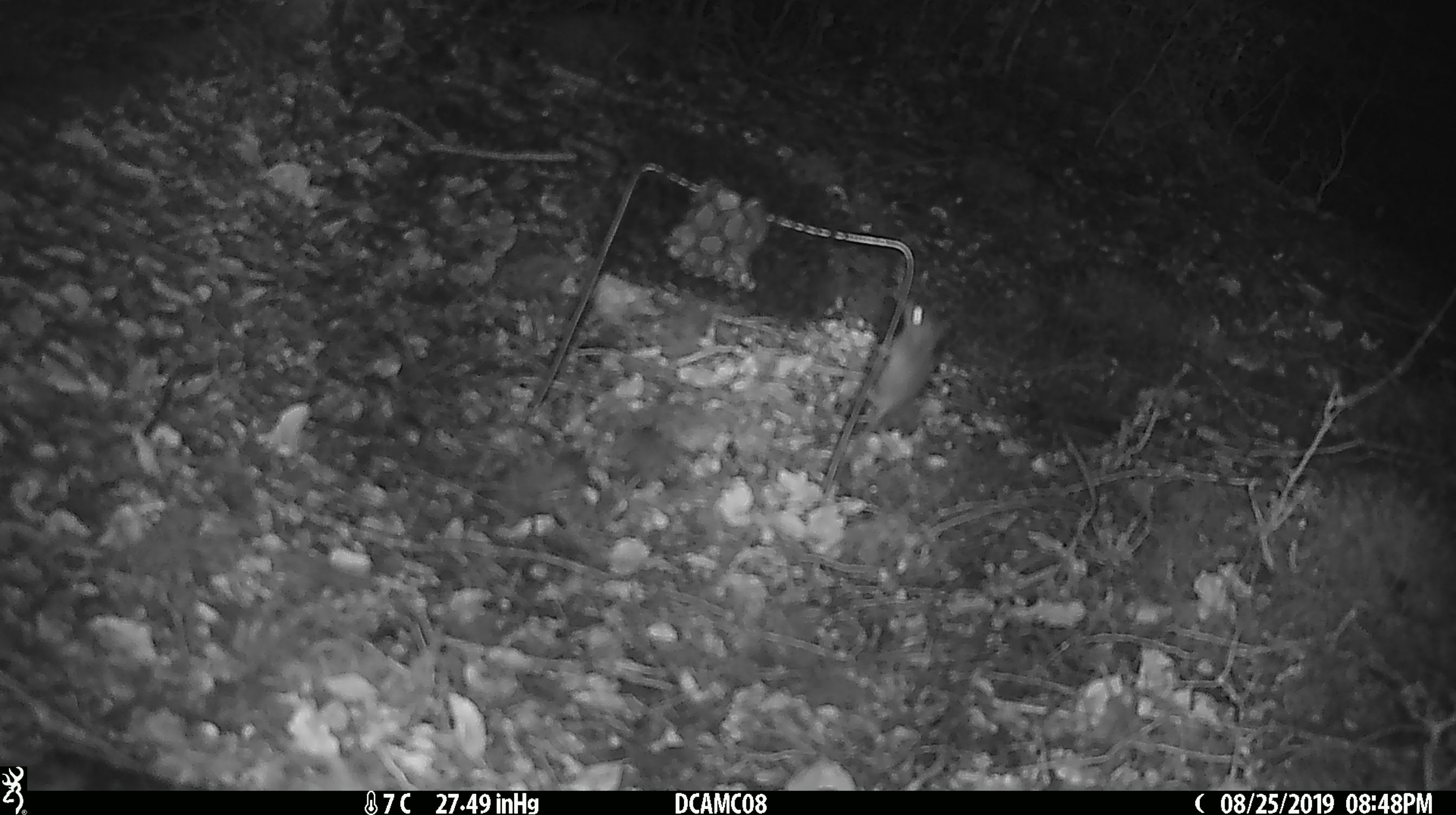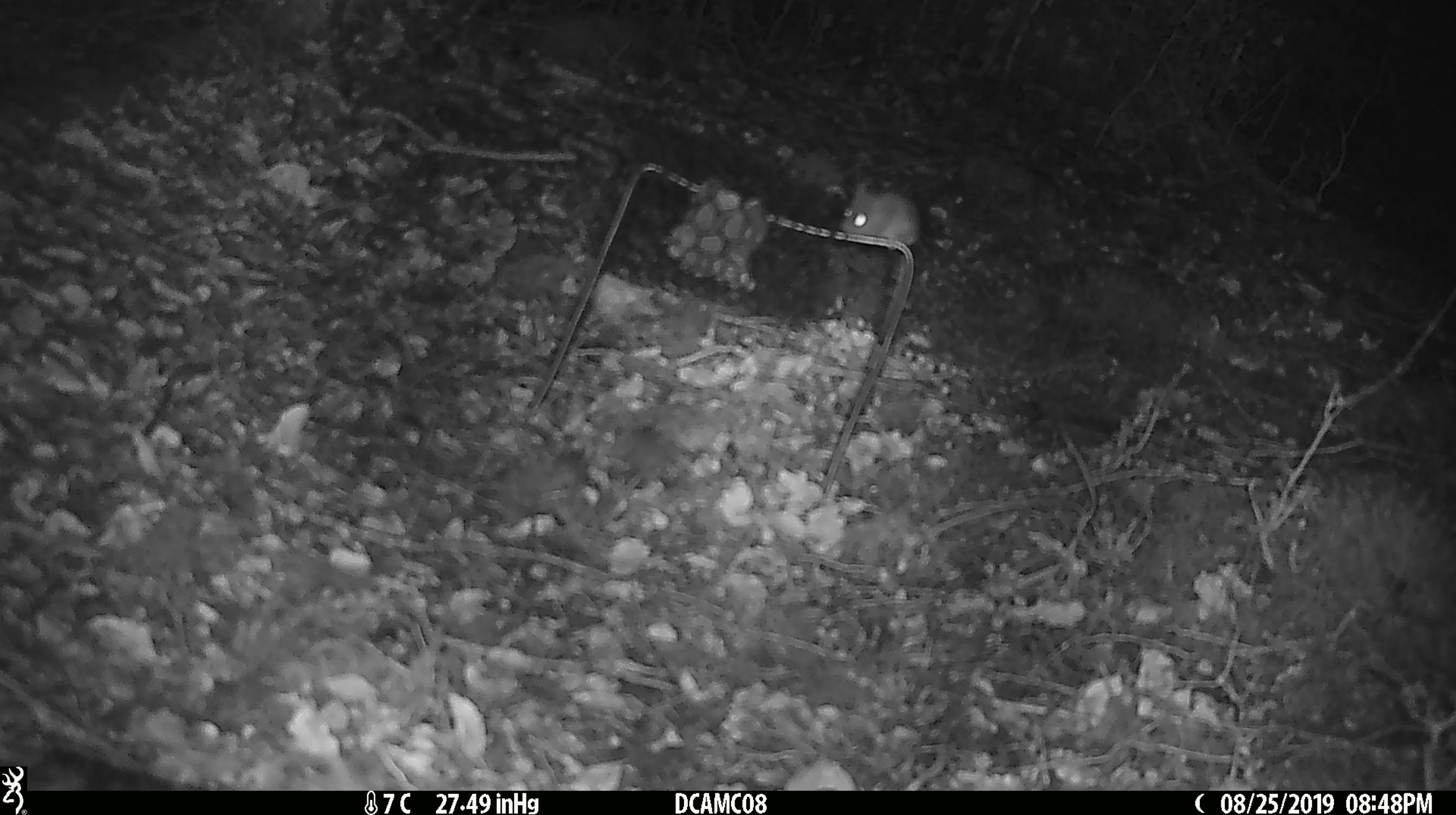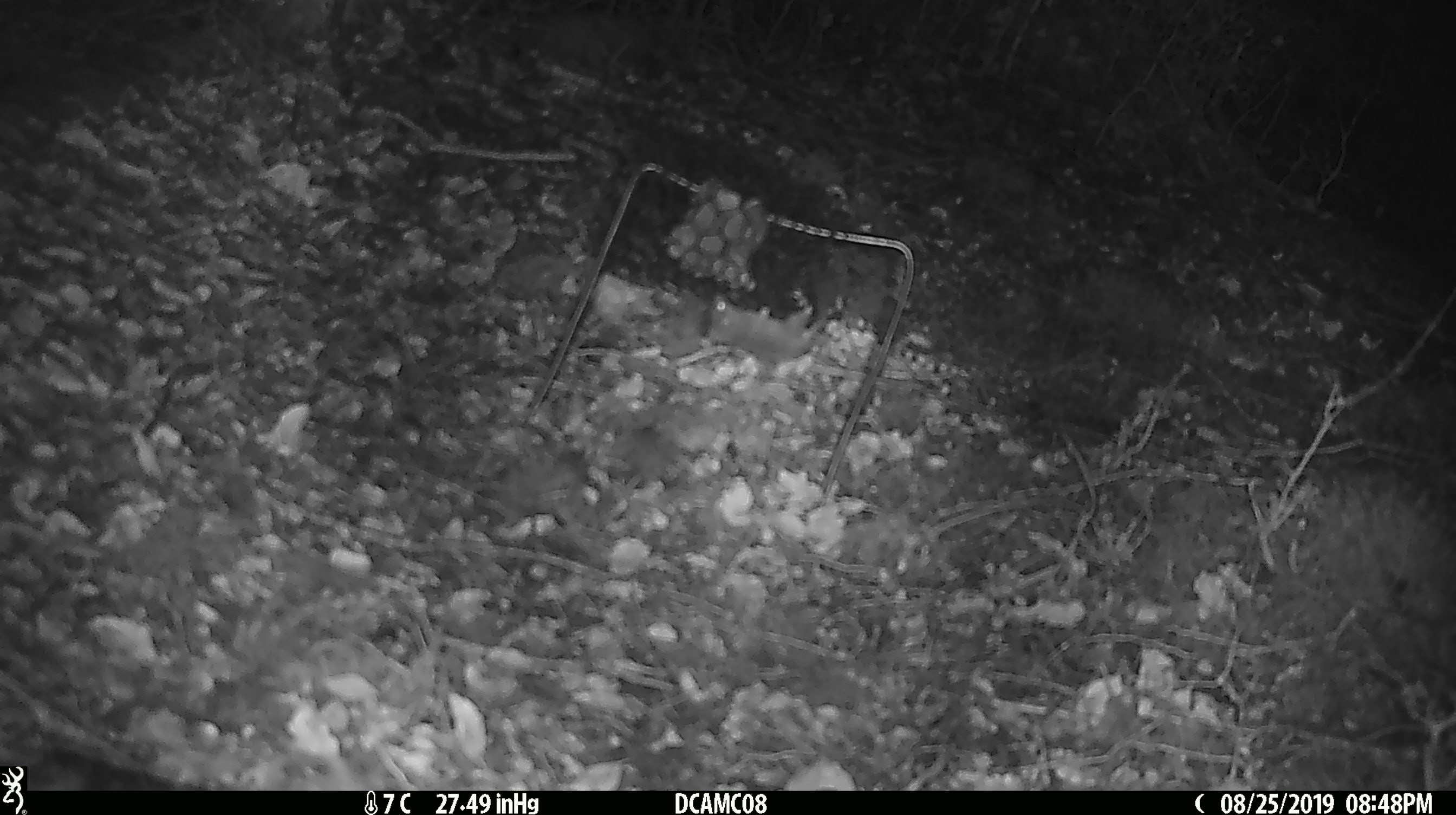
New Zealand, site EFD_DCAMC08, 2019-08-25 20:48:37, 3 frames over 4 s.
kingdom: Animalia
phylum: Chordata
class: Mammalia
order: Rodentia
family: Muridae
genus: Mus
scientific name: Mus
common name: mouse